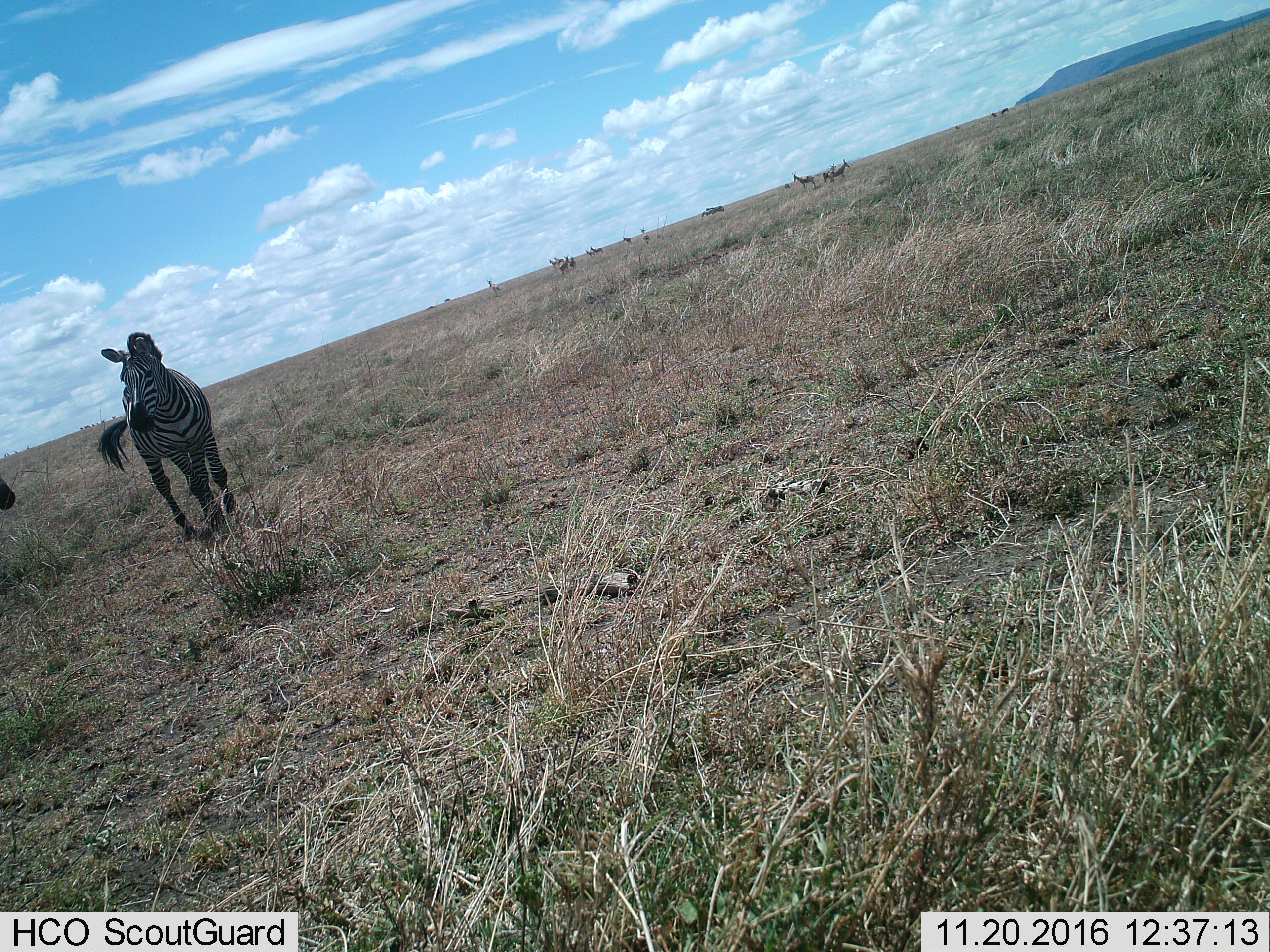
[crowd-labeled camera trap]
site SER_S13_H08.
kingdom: Animalia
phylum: Chordata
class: Mammalia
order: Perissodactyla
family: Equidae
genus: Equus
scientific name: Equus quagga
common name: plains zebra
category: zebraplains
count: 2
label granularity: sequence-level